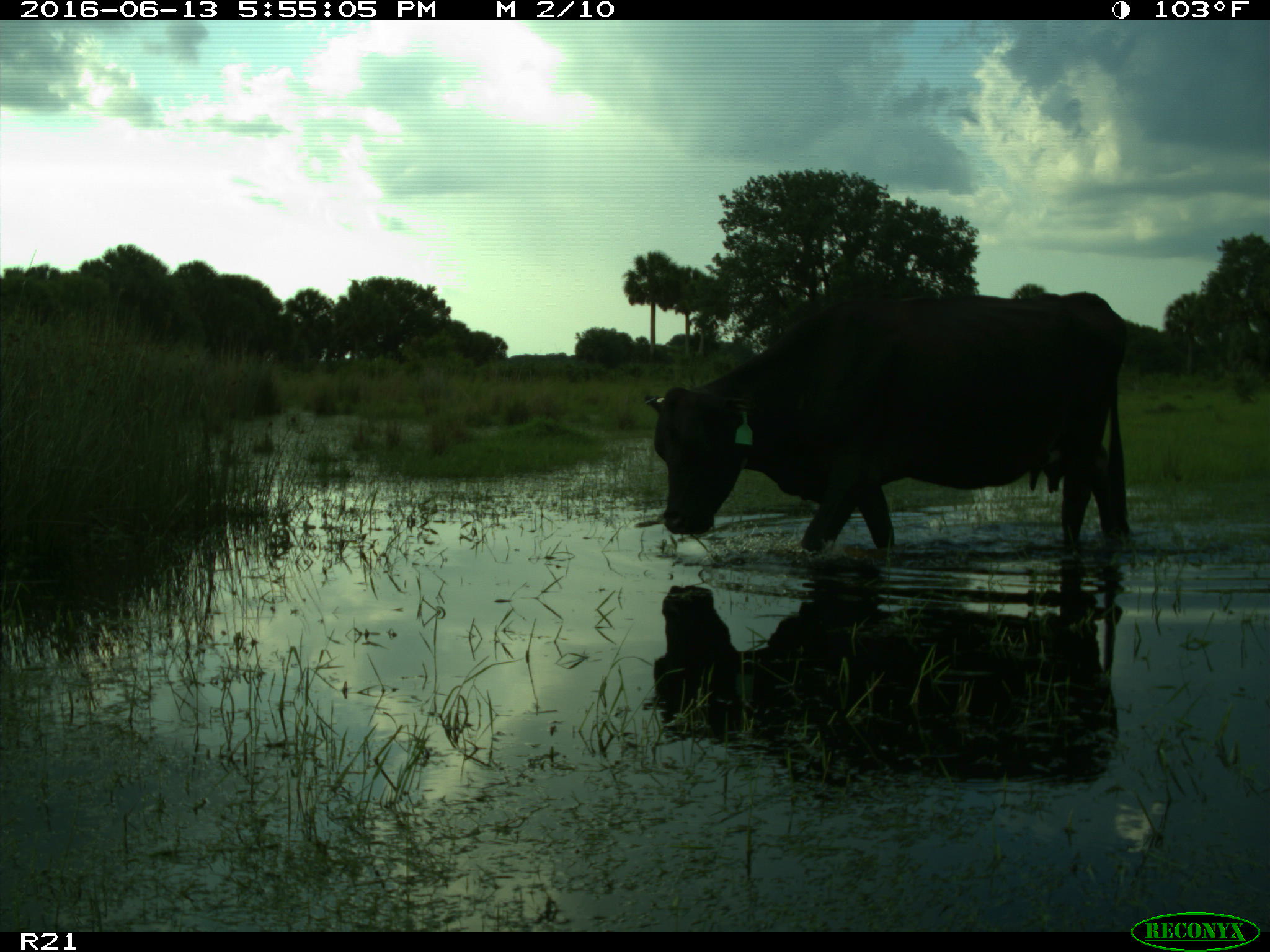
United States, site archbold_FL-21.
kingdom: Animalia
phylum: Chordata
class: Mammalia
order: Artiodactyla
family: Bovidae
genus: Bos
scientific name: Bos taurus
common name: domestic cow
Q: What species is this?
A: Bos taurus (domestic cow).